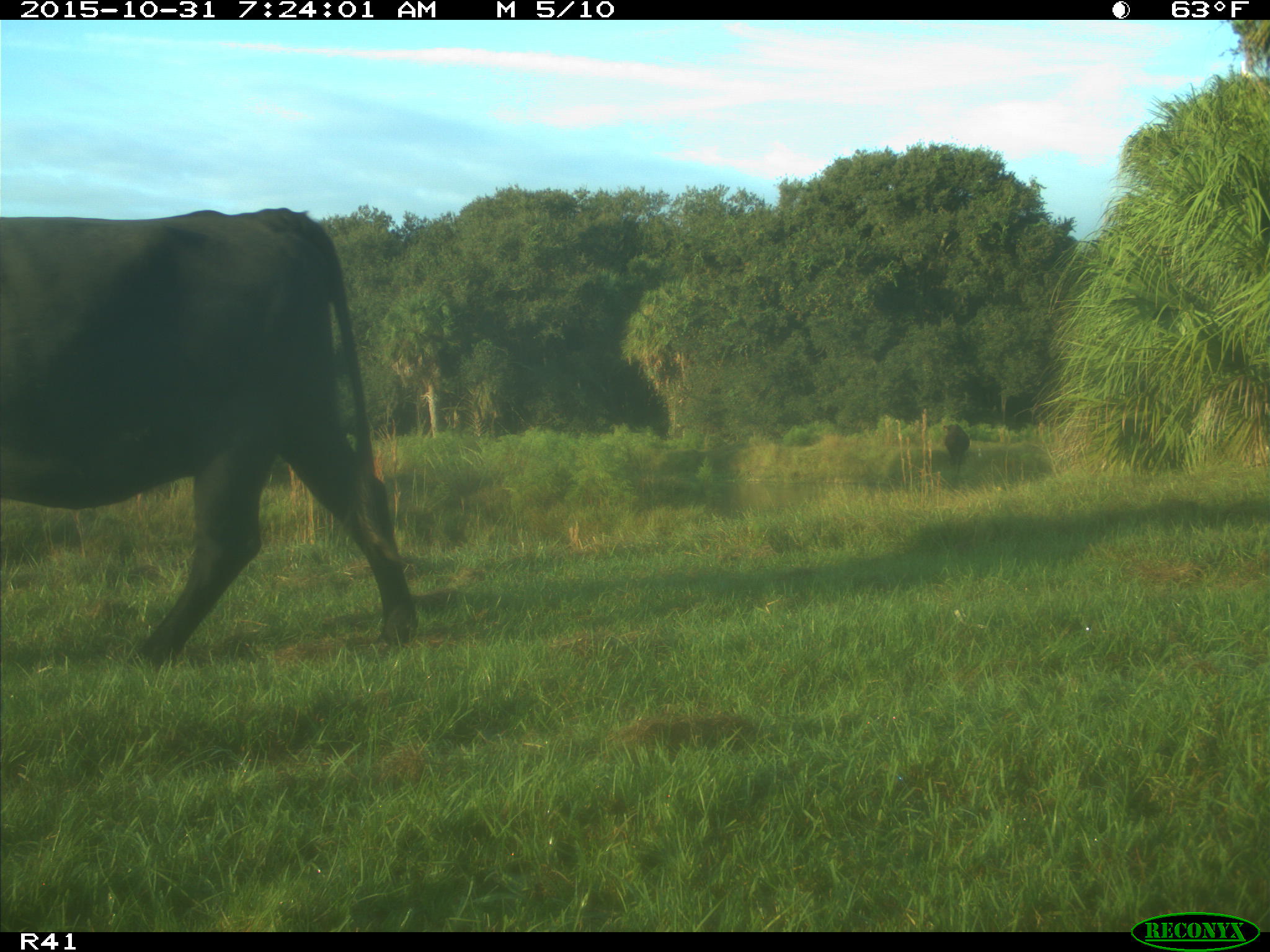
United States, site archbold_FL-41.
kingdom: Animalia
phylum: Chordata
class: Mammalia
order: Artiodactyla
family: Bovidae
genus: Bos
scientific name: Bos taurus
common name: domestic cow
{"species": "Bos taurus (domestic cow)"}